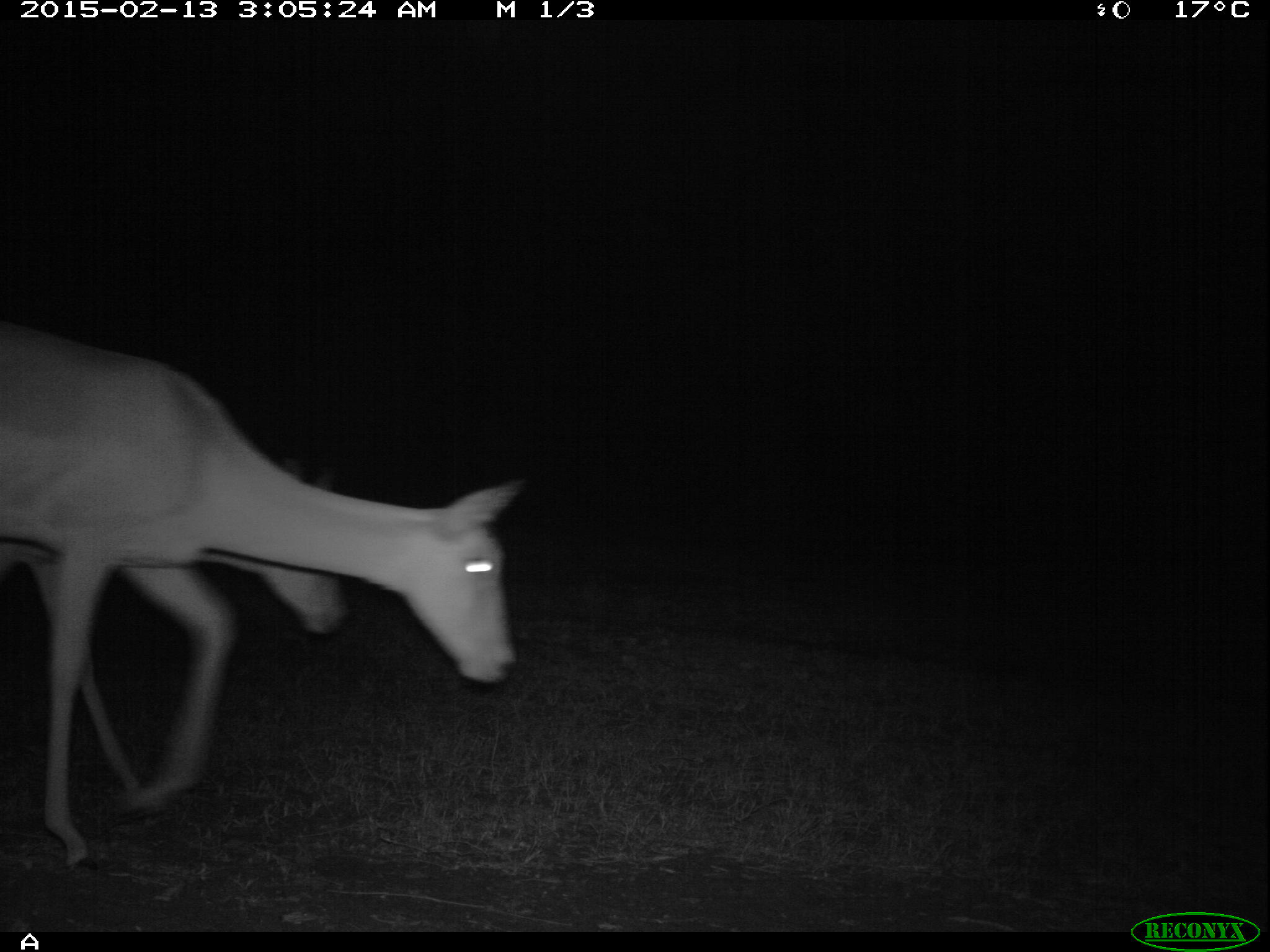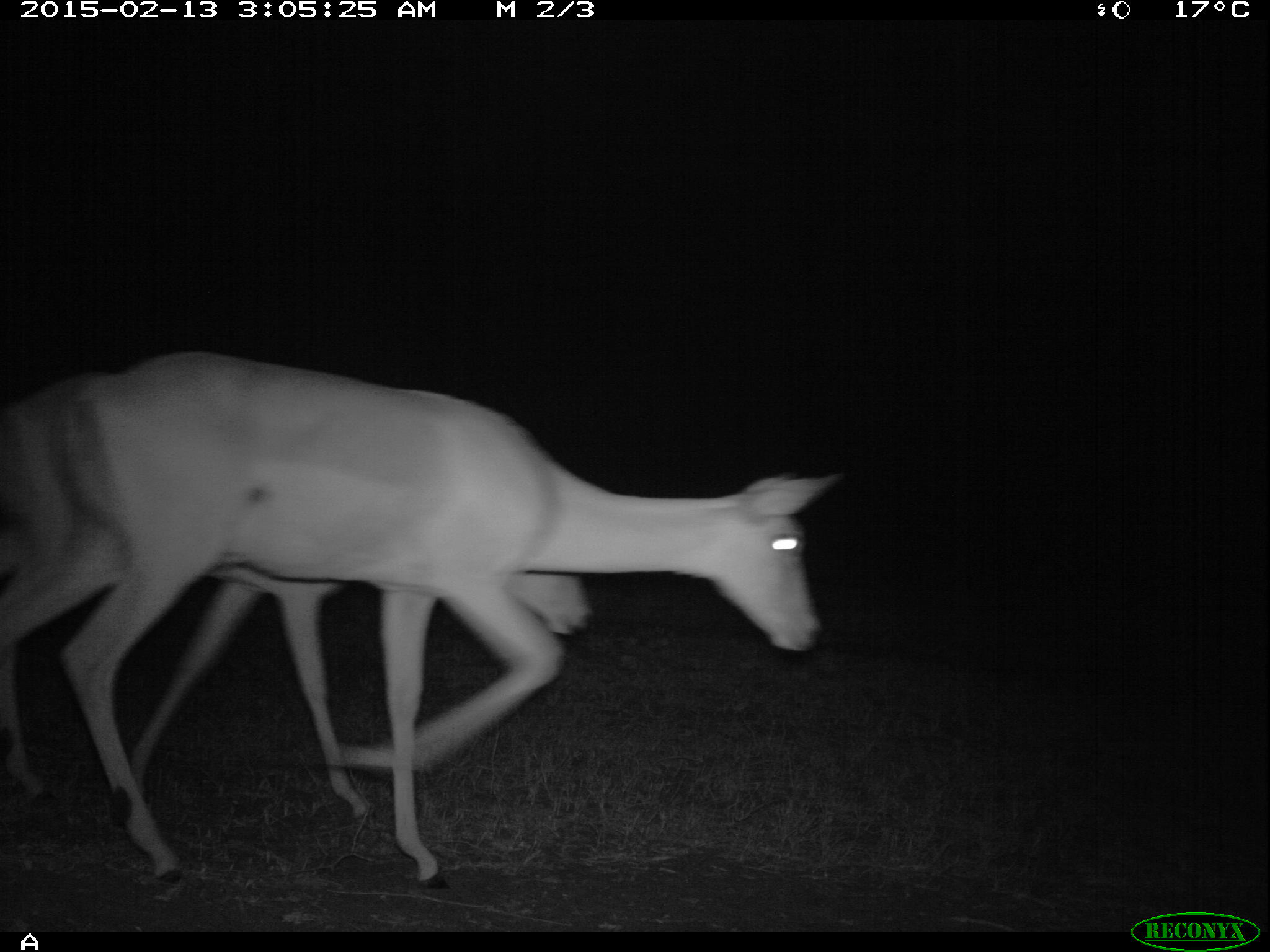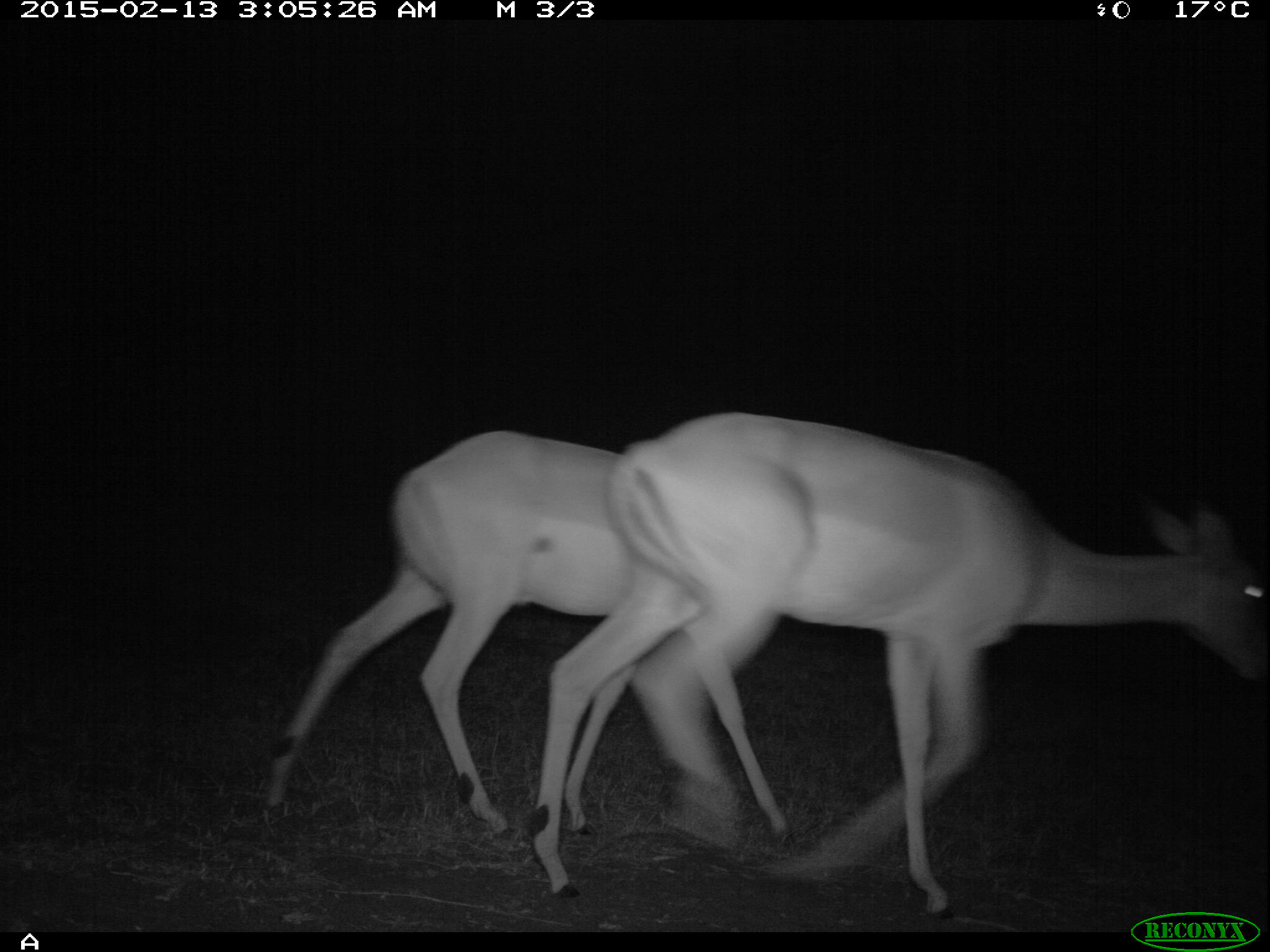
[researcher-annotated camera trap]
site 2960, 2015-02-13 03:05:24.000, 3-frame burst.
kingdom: Animalia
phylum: Chordata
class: Mammalia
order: Artiodactyla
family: Bovidae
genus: Aepyceros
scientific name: Aepyceros melampus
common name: impala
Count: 2.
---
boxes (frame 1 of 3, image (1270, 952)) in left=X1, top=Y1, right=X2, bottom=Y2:
aepyceros melampus: left=0, top=322, right=528, bottom=871; left=4, top=454, right=343, bottom=808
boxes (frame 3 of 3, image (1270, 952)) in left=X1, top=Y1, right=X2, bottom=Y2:
aepyceros melampus: left=531, top=407, right=1261, bottom=916; left=257, top=430, right=800, bottom=844